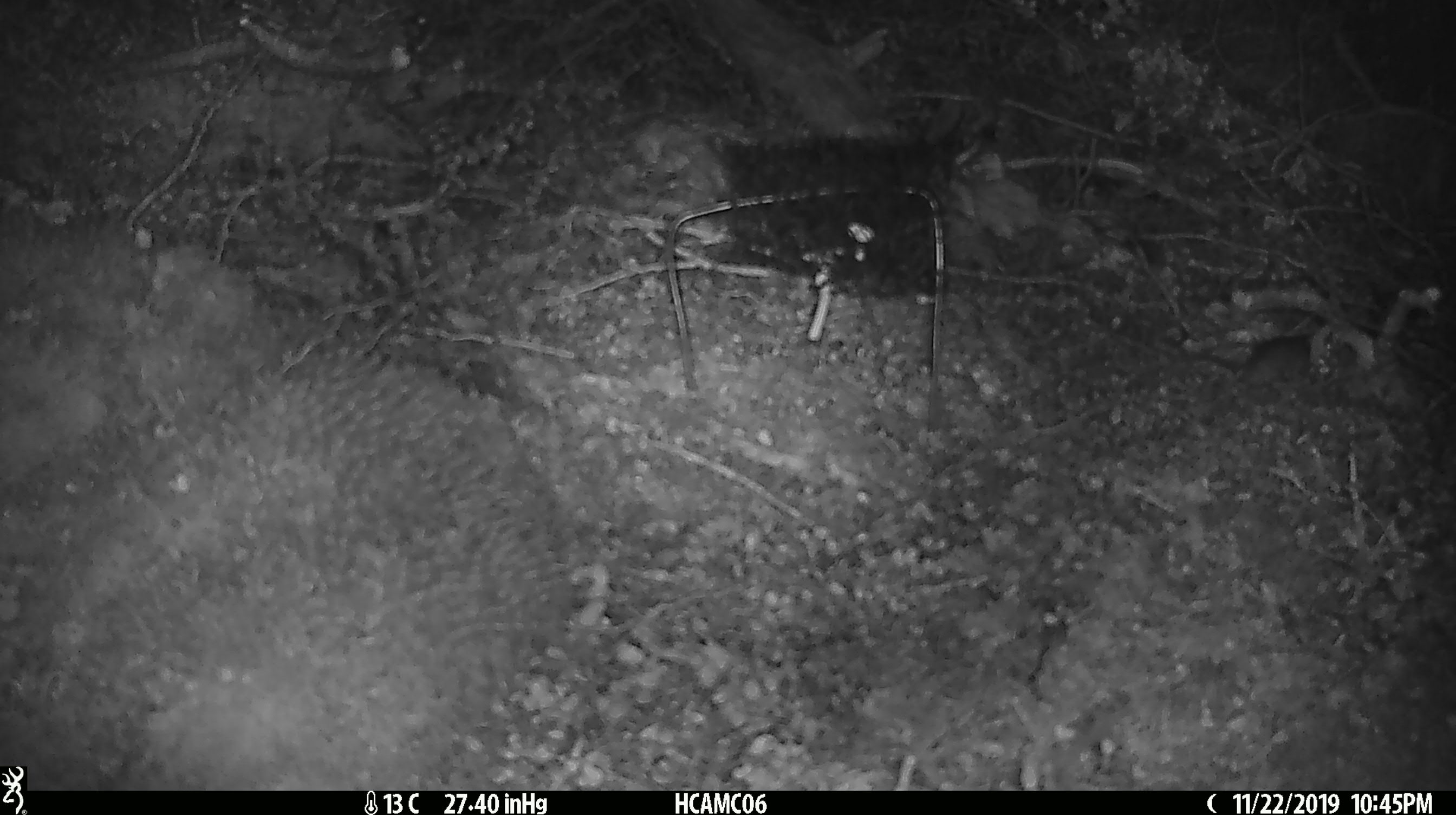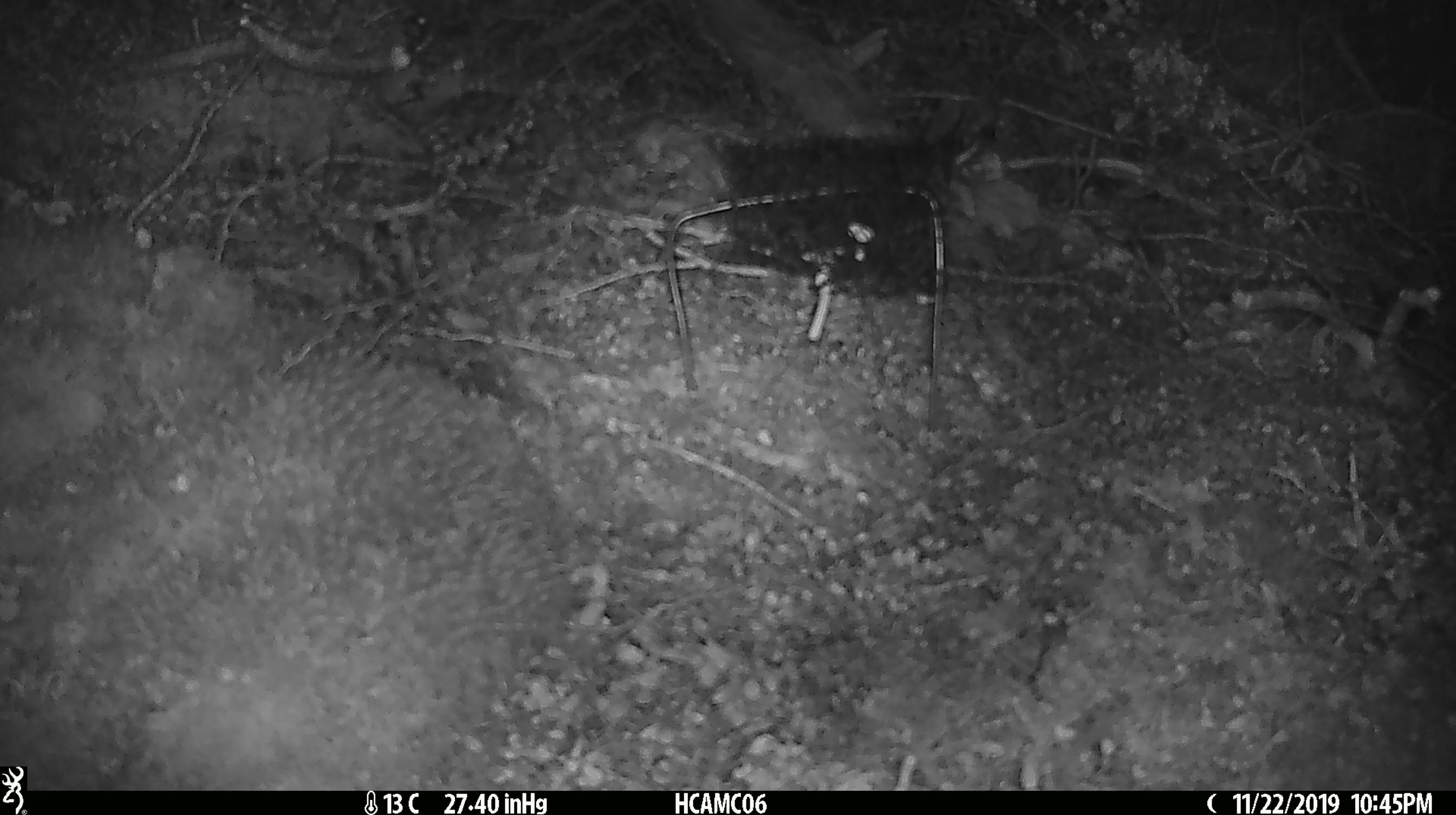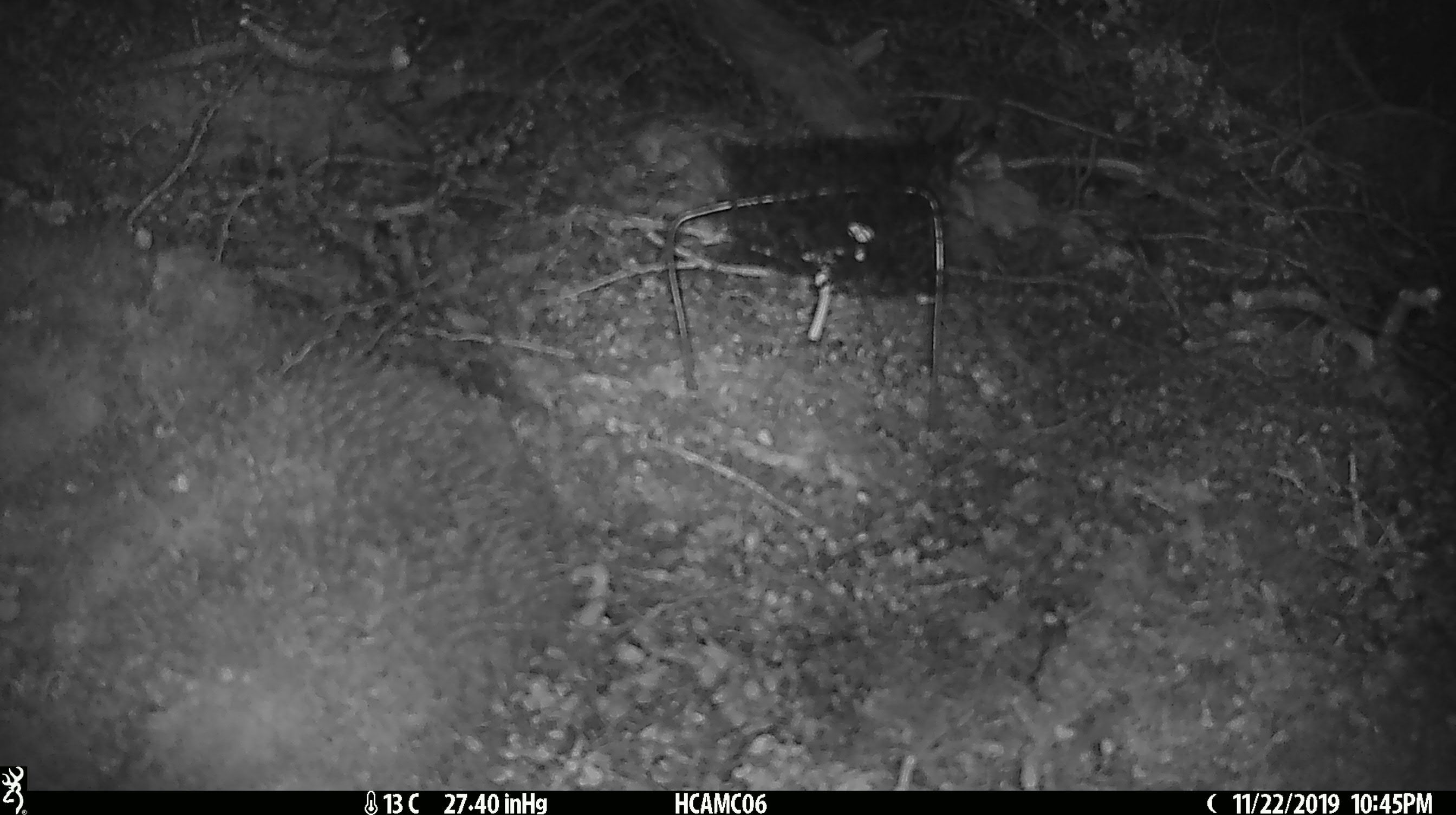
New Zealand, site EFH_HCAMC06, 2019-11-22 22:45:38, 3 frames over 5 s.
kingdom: Animalia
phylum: Chordata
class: Mammalia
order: Rodentia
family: Muridae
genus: Mus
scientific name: Mus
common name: mouse